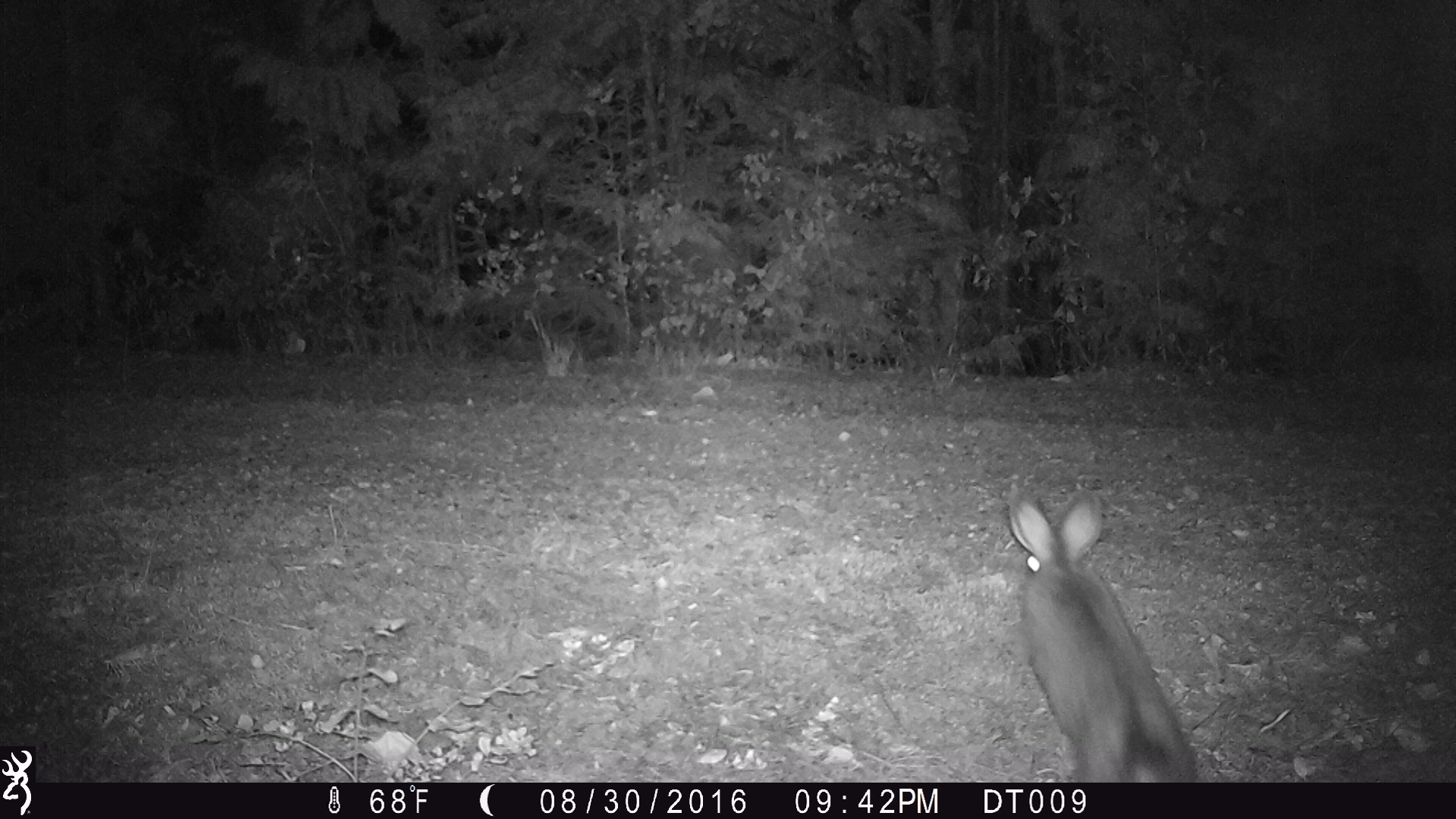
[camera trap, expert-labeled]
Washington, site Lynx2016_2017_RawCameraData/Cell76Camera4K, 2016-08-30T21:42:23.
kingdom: Animalia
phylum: Chordata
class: Mammalia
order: Lagomorpha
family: Leporidae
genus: Lepus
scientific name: Lepus americanus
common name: snowshoe hare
Lepus americanus (snowshoe hare). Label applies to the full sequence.